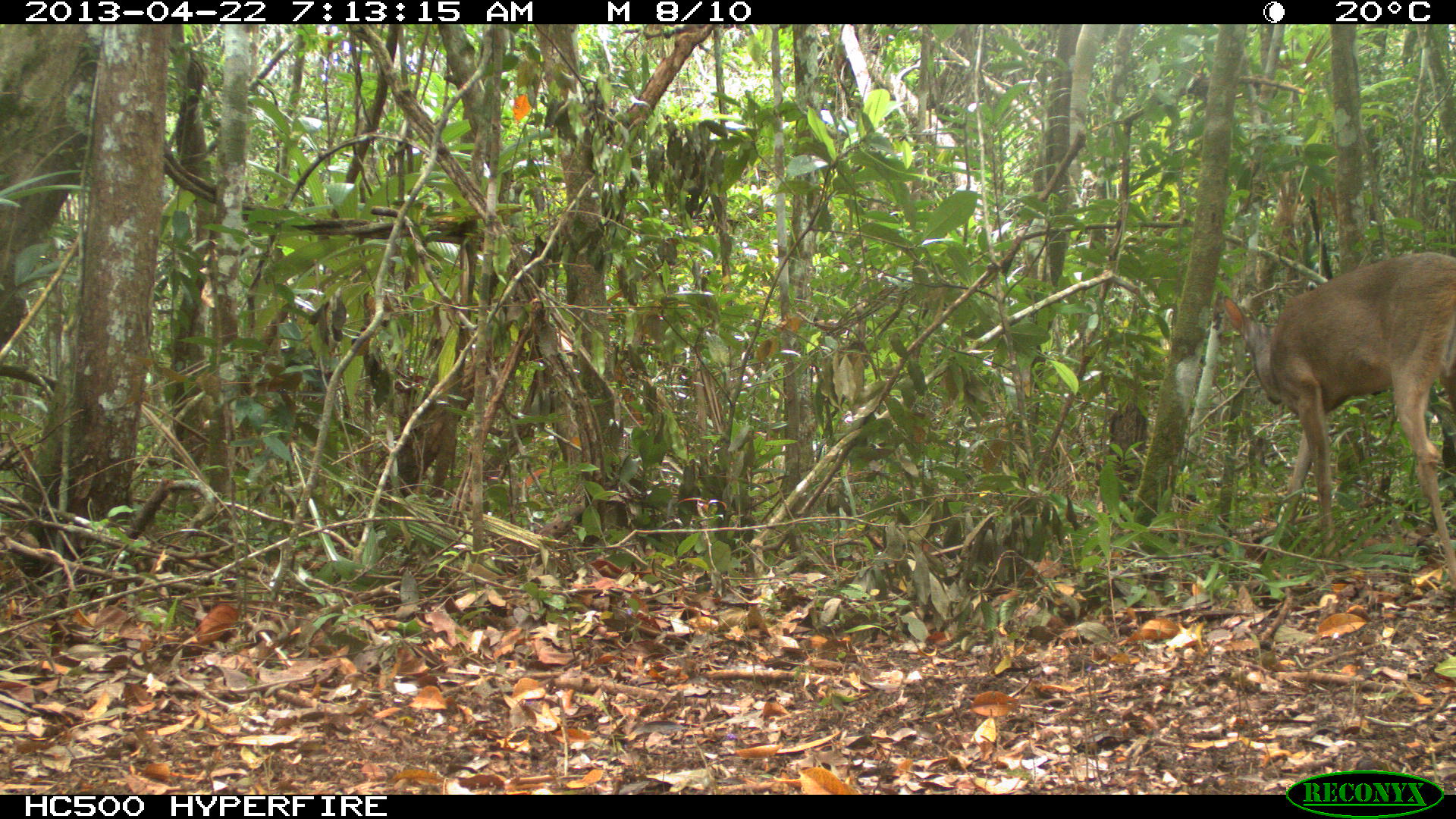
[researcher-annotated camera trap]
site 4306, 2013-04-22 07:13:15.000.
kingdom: Animalia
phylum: Chordata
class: Mammalia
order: Artiodactyla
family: Cervidae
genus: Odocoileus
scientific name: Odocoileus virginianus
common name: white-tailed deer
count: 1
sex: female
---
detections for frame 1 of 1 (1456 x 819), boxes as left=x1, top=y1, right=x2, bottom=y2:
odocoileus virginianus: left=1220, top=248, right=1456, bottom=592